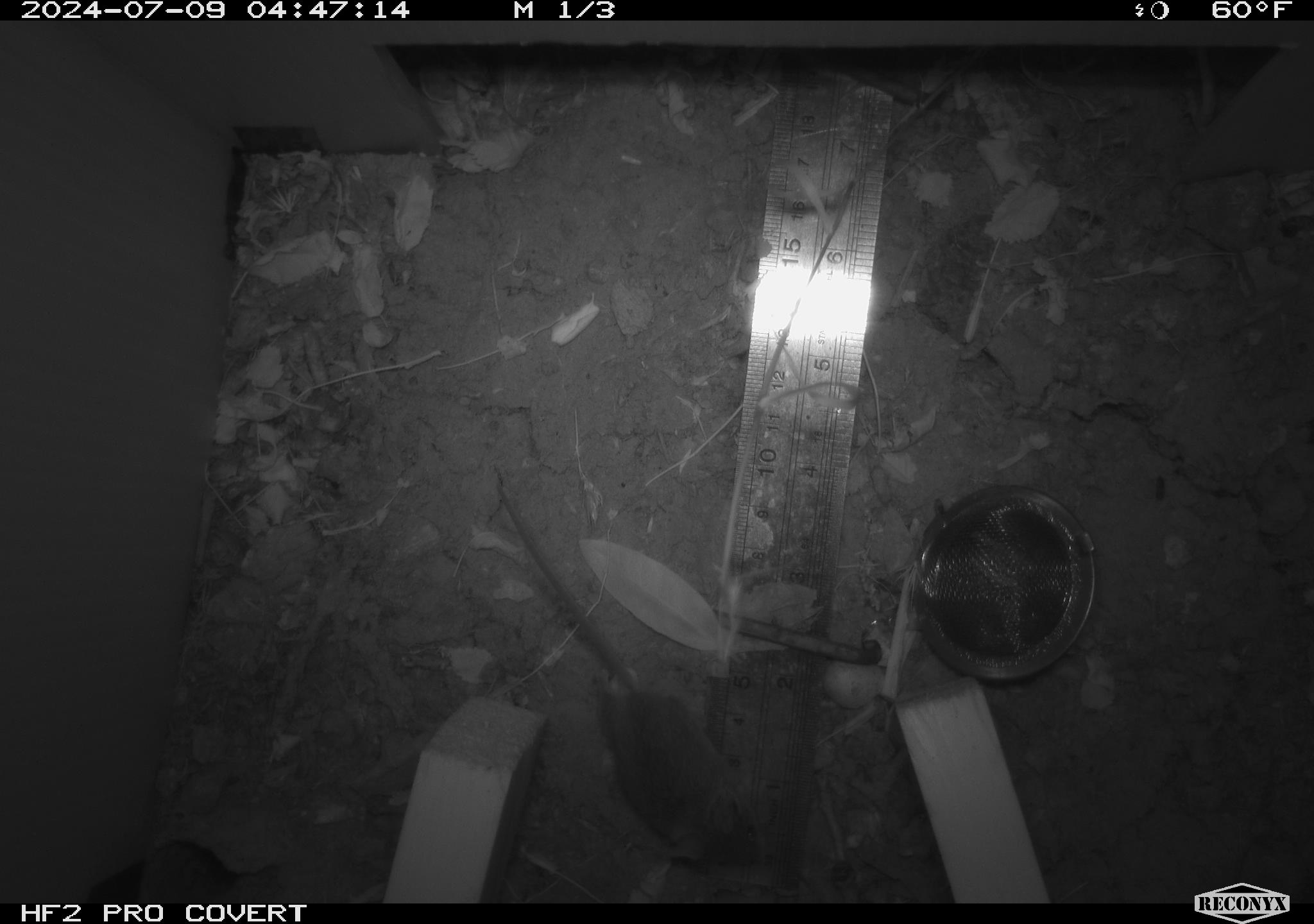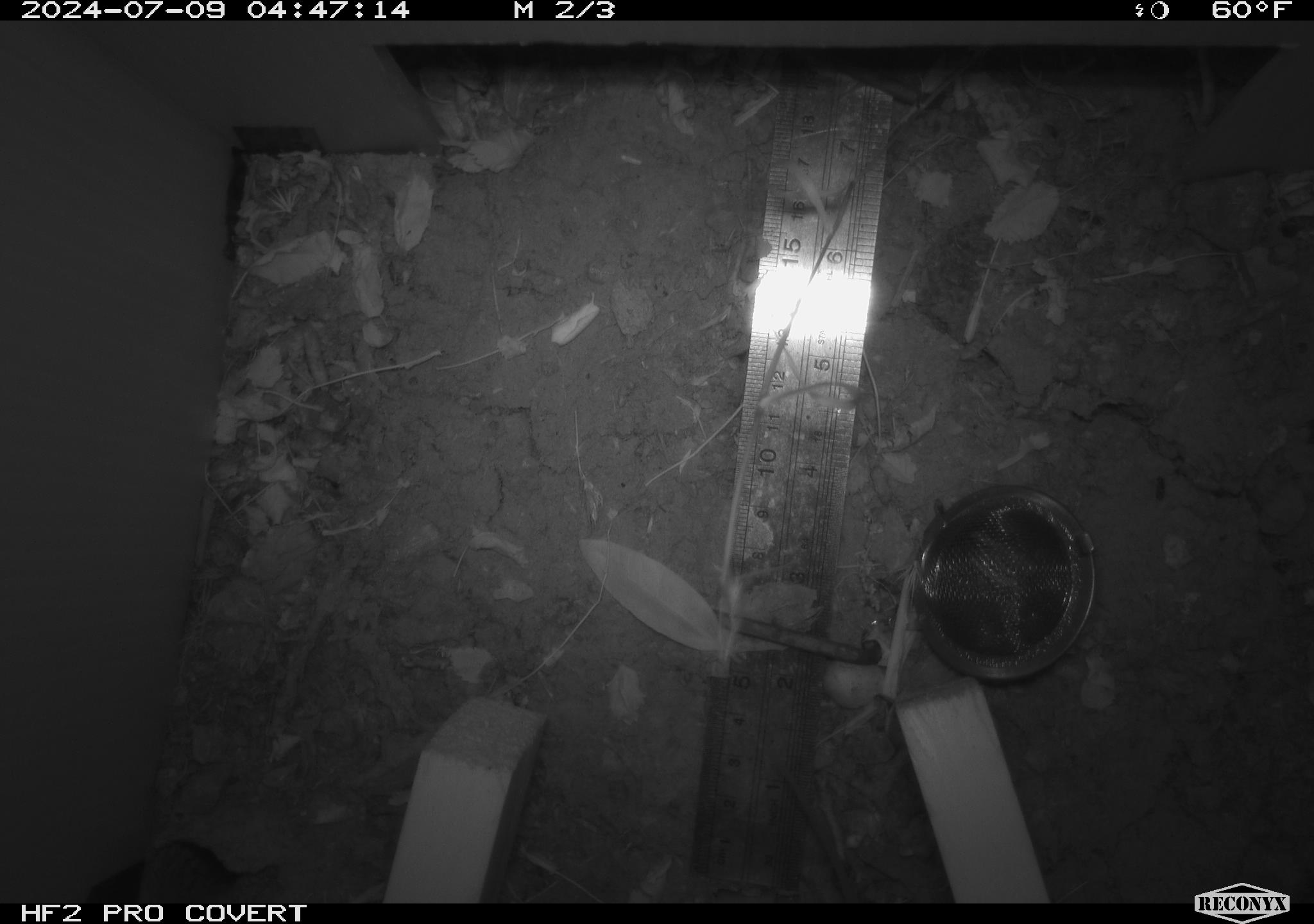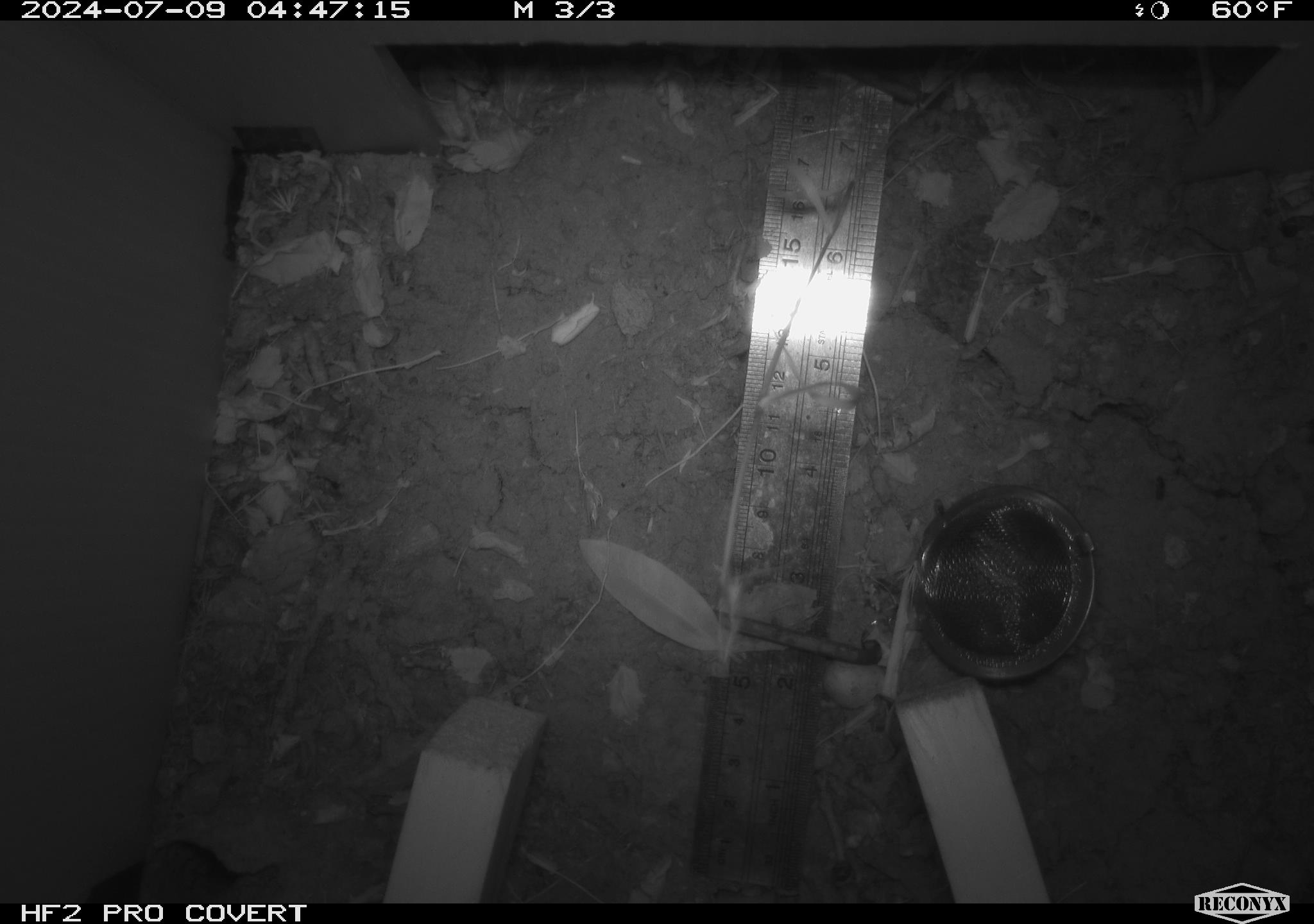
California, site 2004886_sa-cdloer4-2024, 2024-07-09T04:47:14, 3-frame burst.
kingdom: Animalia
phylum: Chordata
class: Mammalia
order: Rodentia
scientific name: Rodentia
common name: rodent